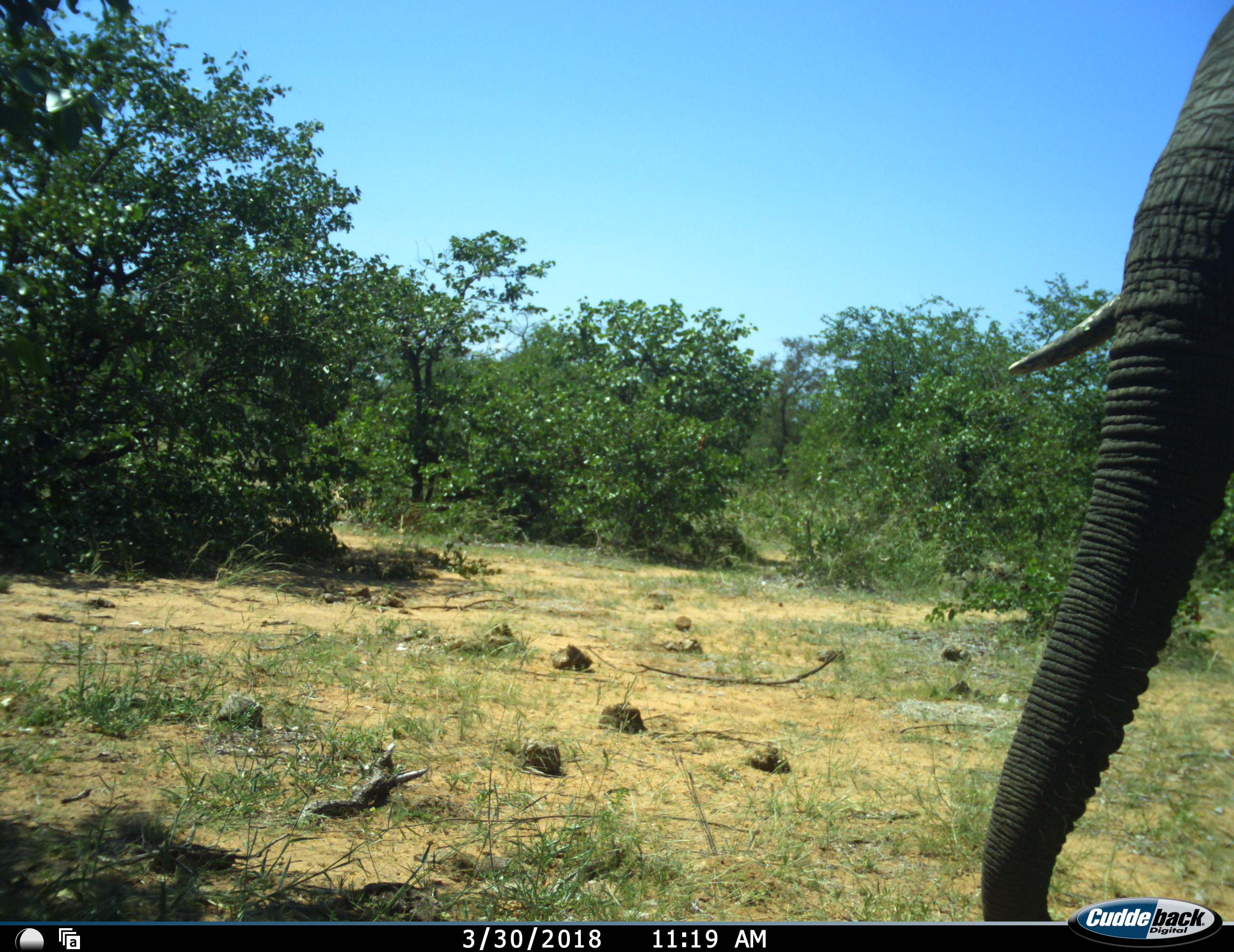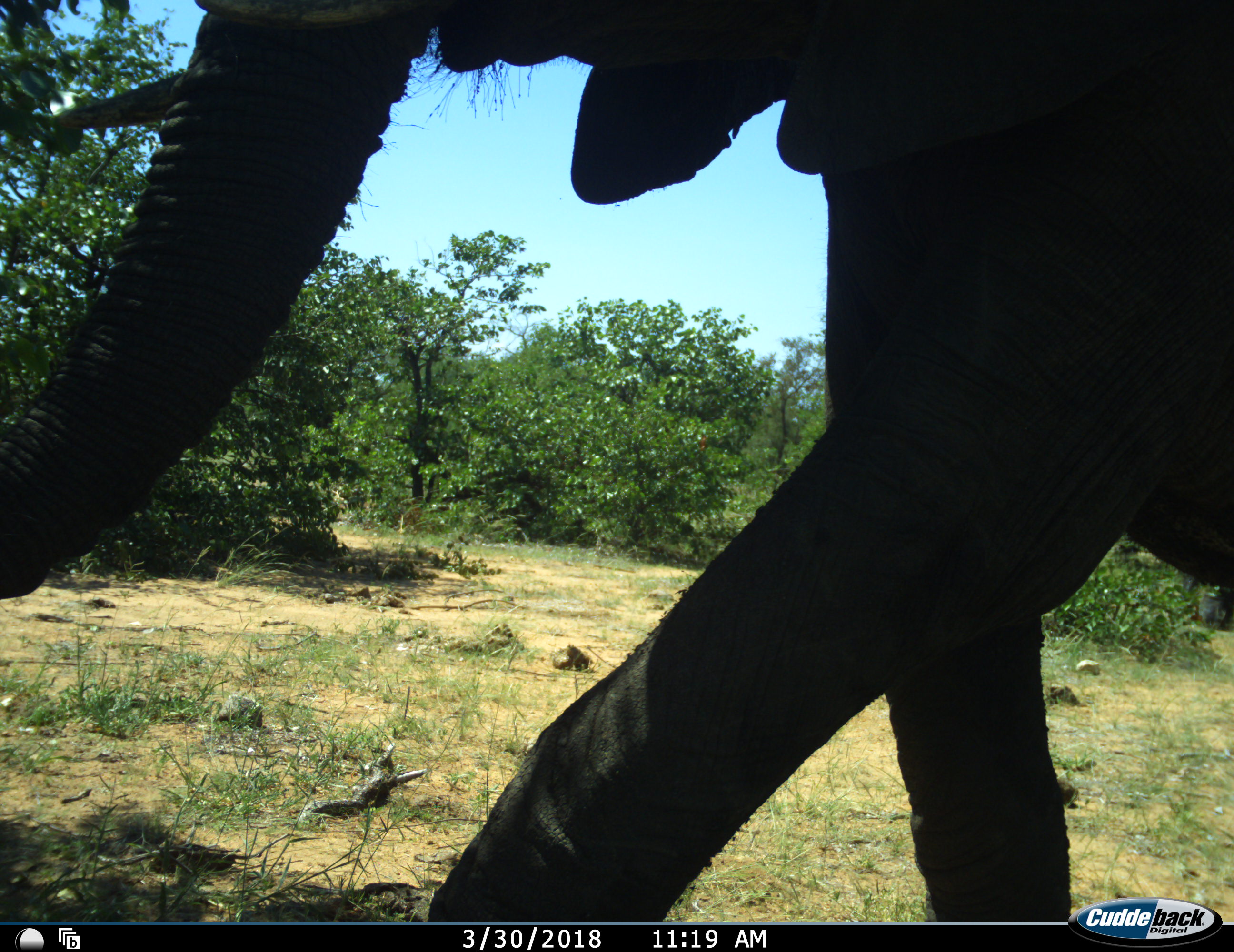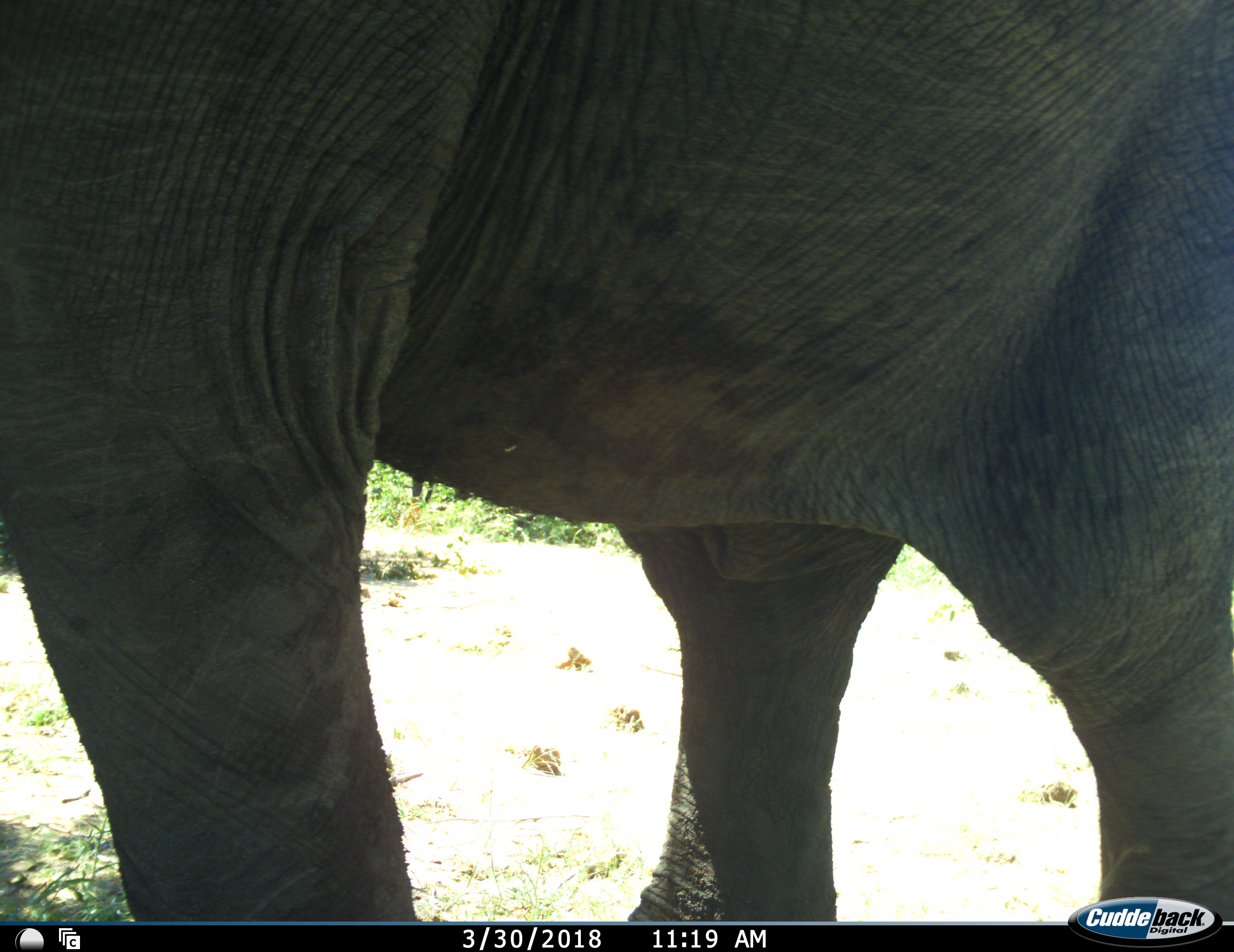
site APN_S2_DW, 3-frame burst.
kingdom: Animalia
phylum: Chordata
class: Mammalia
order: Proboscidea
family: Elephantidae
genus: Loxodonta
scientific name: Loxodonta africana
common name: african bush elephant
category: elephant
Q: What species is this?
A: Elephant (african bush elephant) (Loxodonta africana).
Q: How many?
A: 1.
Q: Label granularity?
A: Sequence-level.